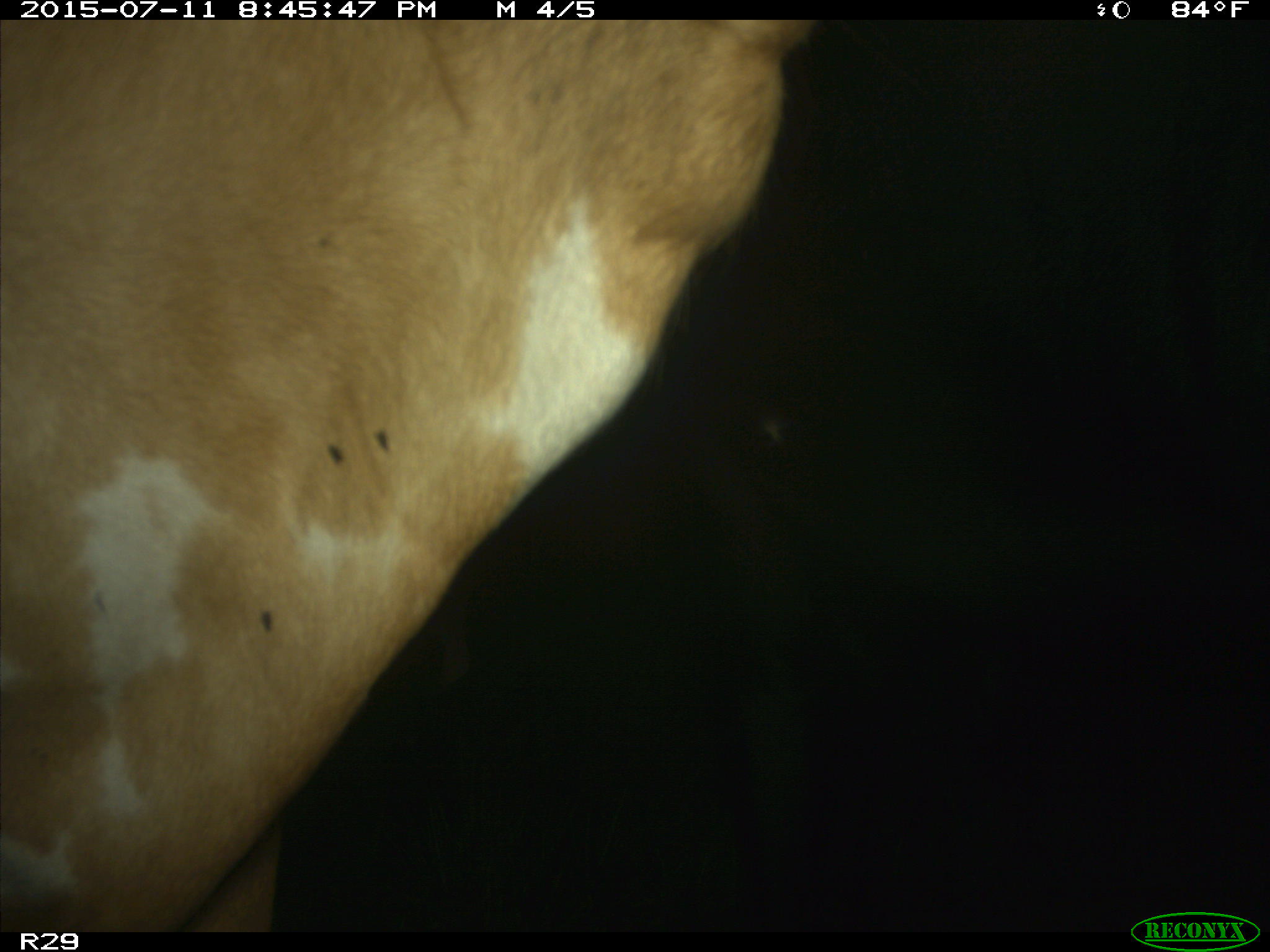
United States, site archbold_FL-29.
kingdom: Animalia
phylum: Chordata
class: Mammalia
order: Artiodactyla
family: Bovidae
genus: Bos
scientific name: Bos taurus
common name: domestic cow